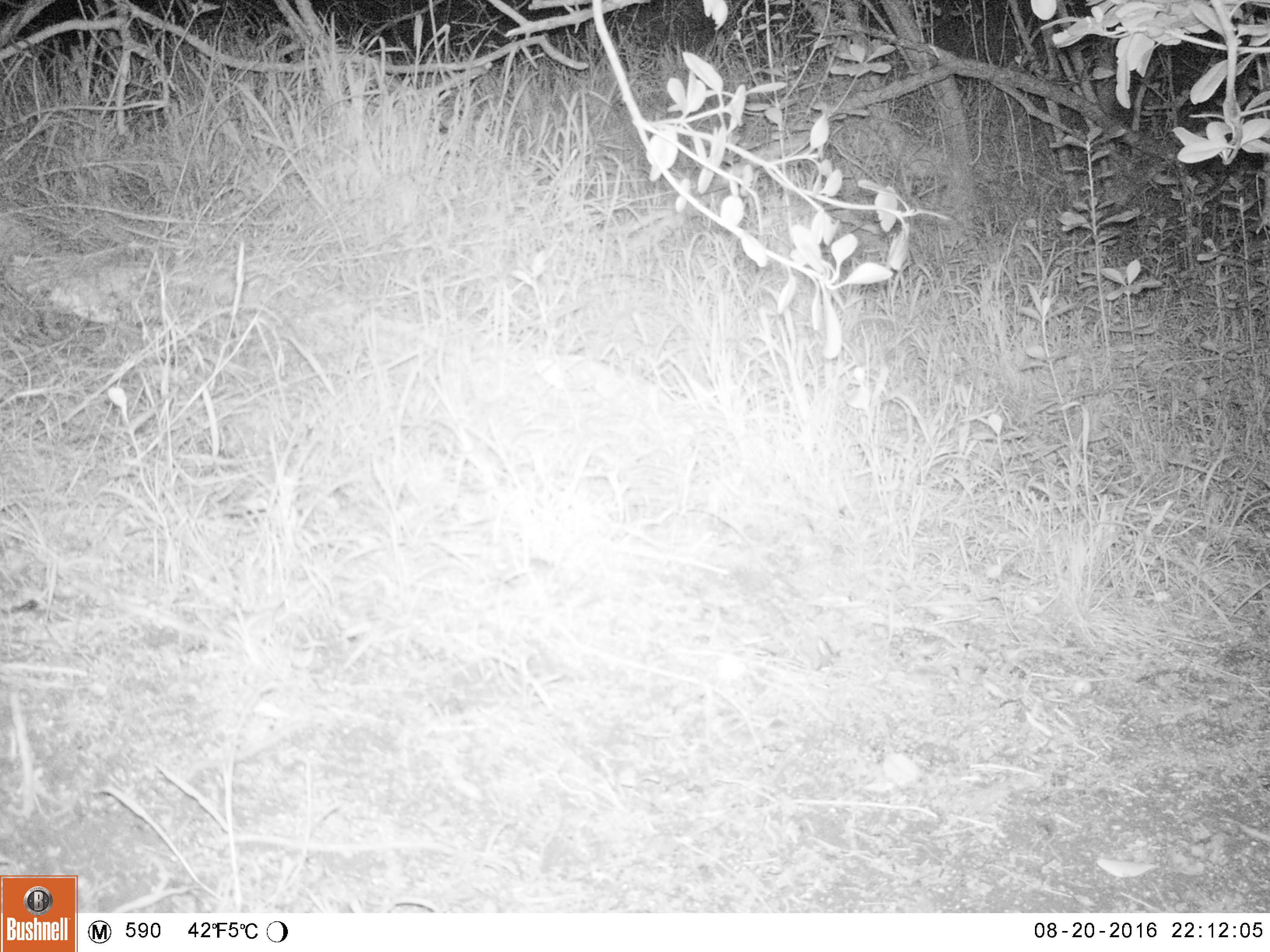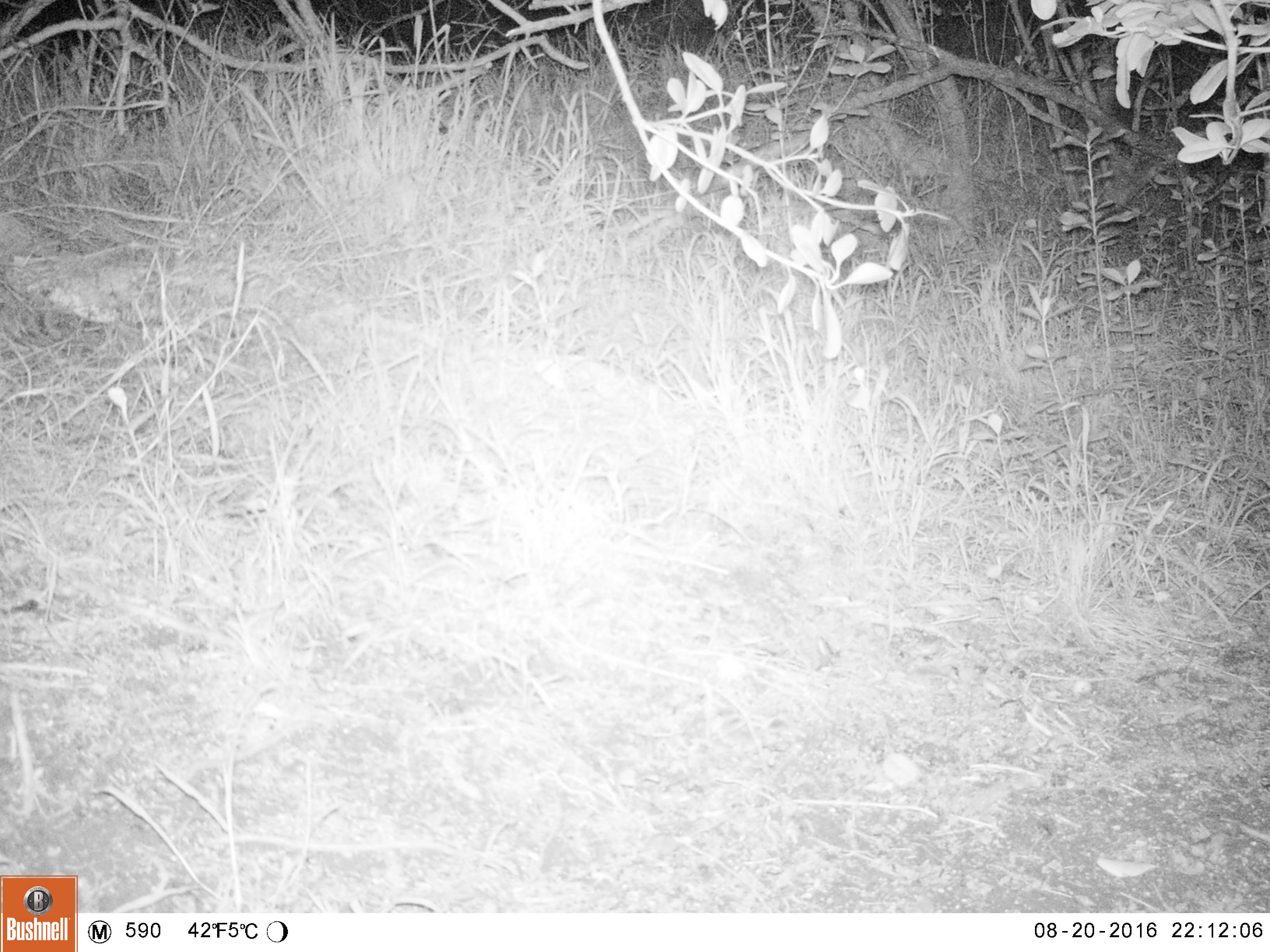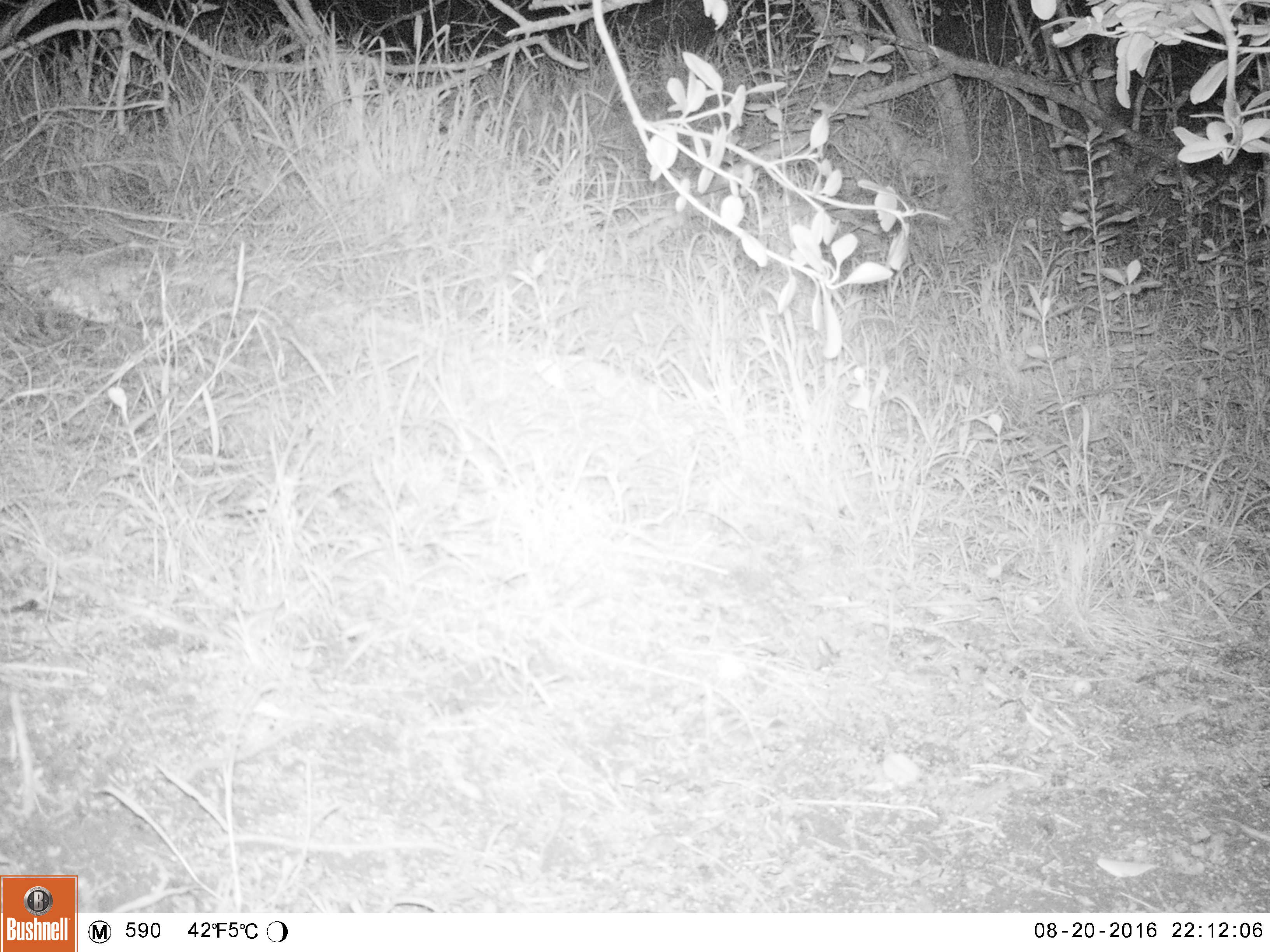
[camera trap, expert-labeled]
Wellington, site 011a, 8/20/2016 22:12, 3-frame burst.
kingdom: Animalia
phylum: Chordata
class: Mammalia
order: Rodentia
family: Muridae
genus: Mus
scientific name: Mus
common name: mouse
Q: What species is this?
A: Mouse (Mus).